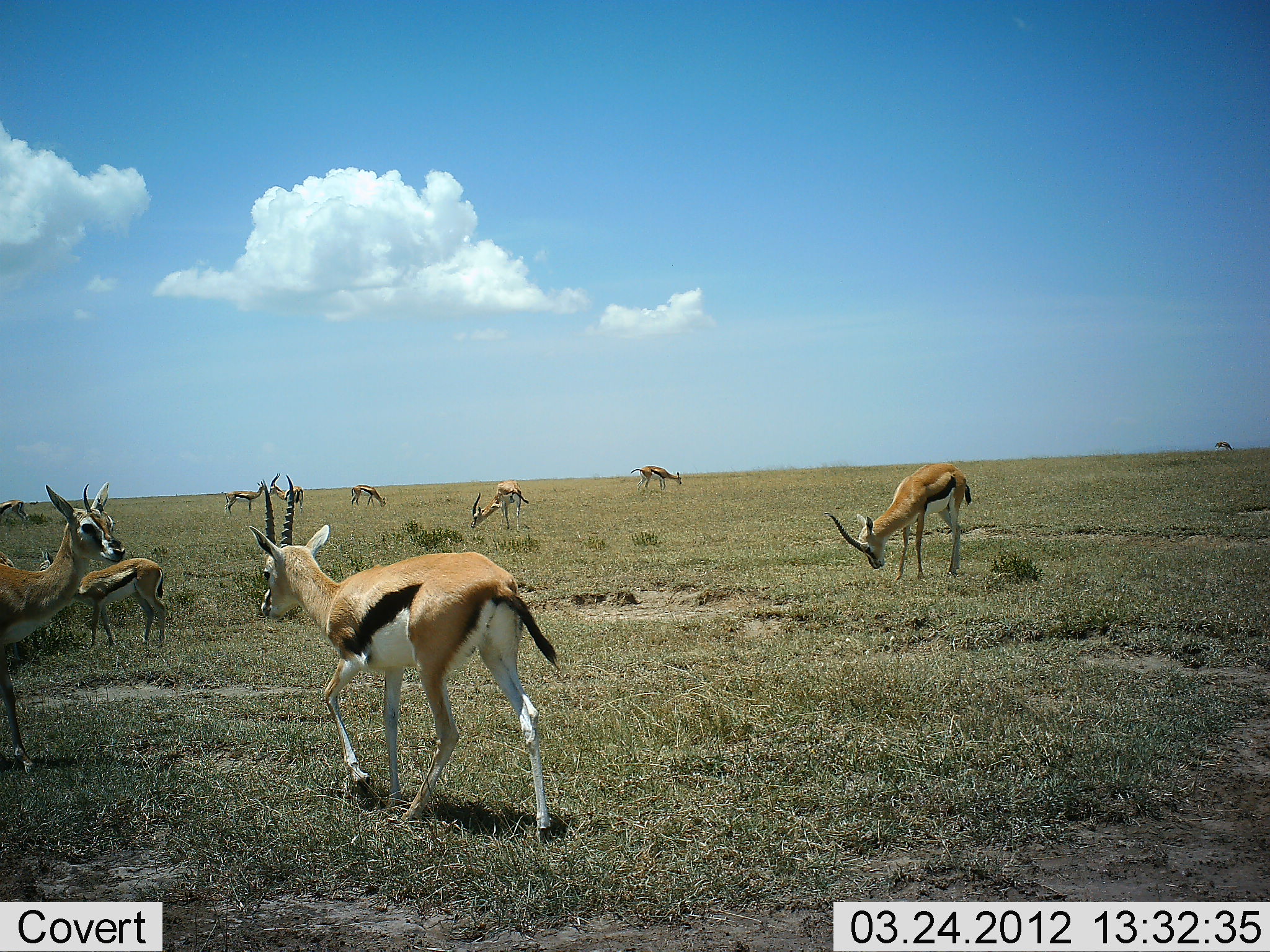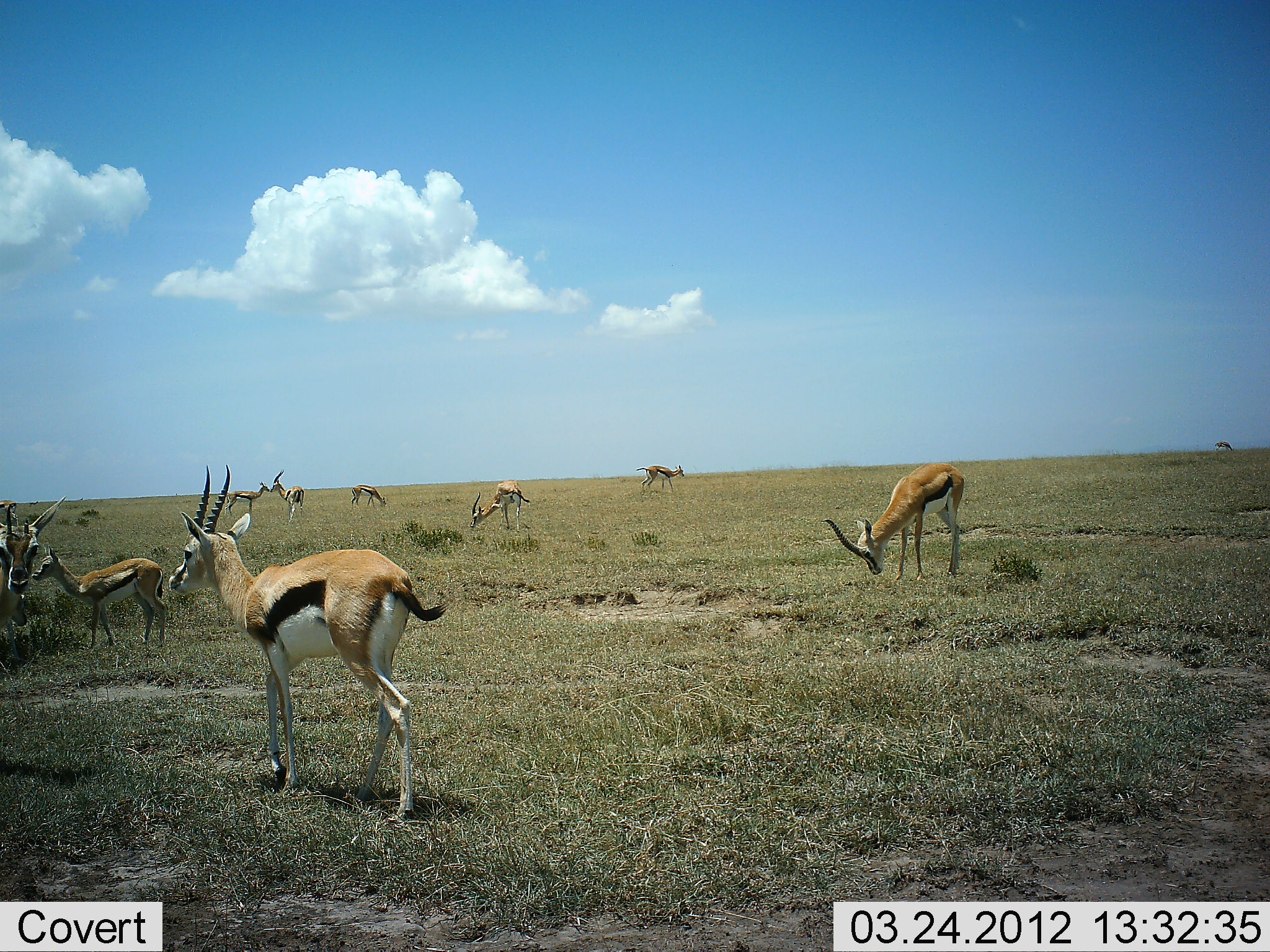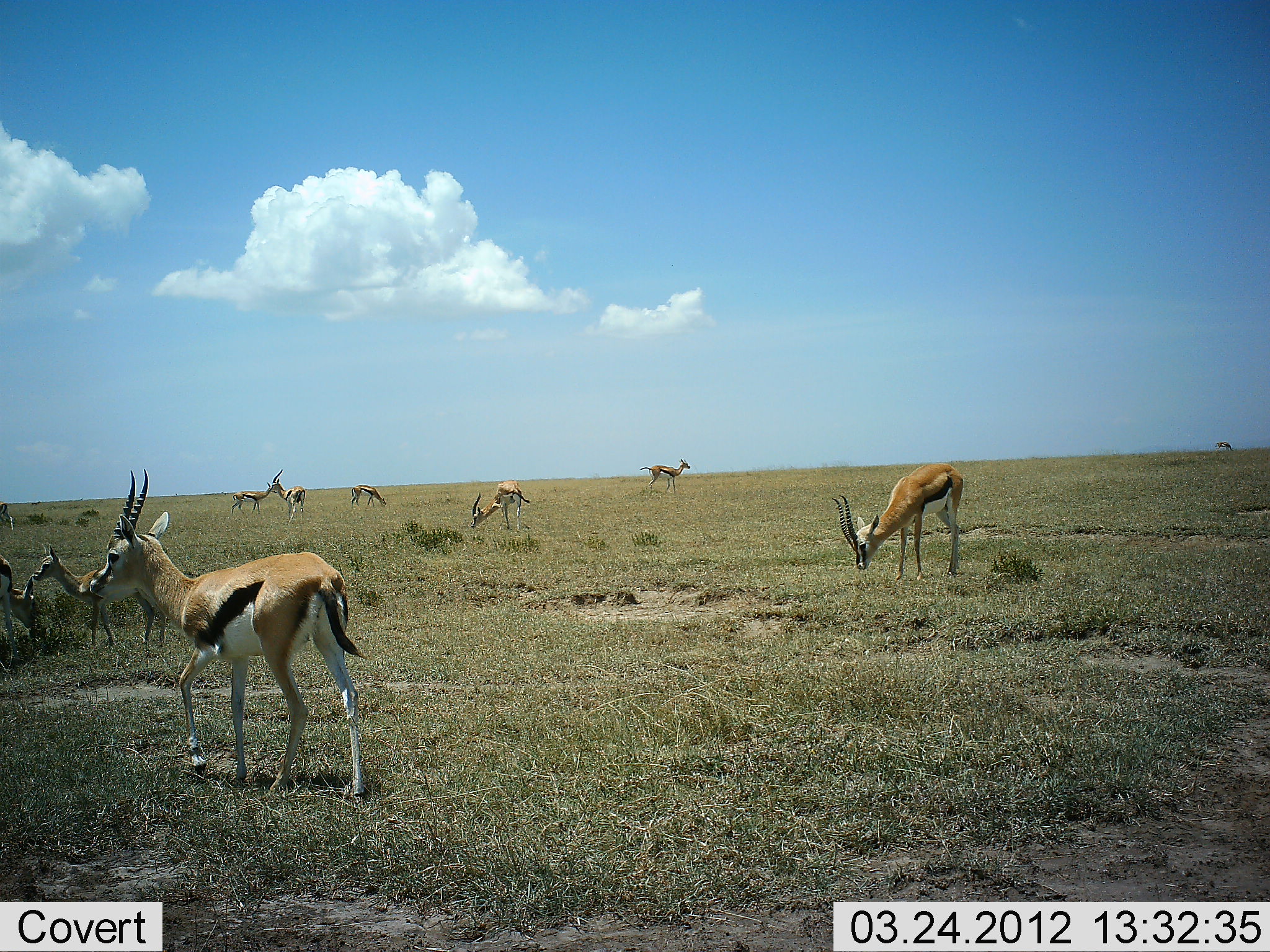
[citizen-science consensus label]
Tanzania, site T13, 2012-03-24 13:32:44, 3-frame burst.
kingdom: Animalia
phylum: Chordata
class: Mammalia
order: Artiodactyla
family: Bovidae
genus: Eudorcas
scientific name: Eudorcas thomsonii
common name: thomson's gazelle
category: gazellethomsons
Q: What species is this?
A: Gazellethomsons (thomson's gazelle) (Eudorcas thomsonii).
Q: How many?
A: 10.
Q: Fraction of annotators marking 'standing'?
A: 53%.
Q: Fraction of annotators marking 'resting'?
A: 13%.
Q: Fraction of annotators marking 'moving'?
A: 80%.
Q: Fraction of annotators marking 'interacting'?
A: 27%.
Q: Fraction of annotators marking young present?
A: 7%.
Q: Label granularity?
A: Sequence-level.